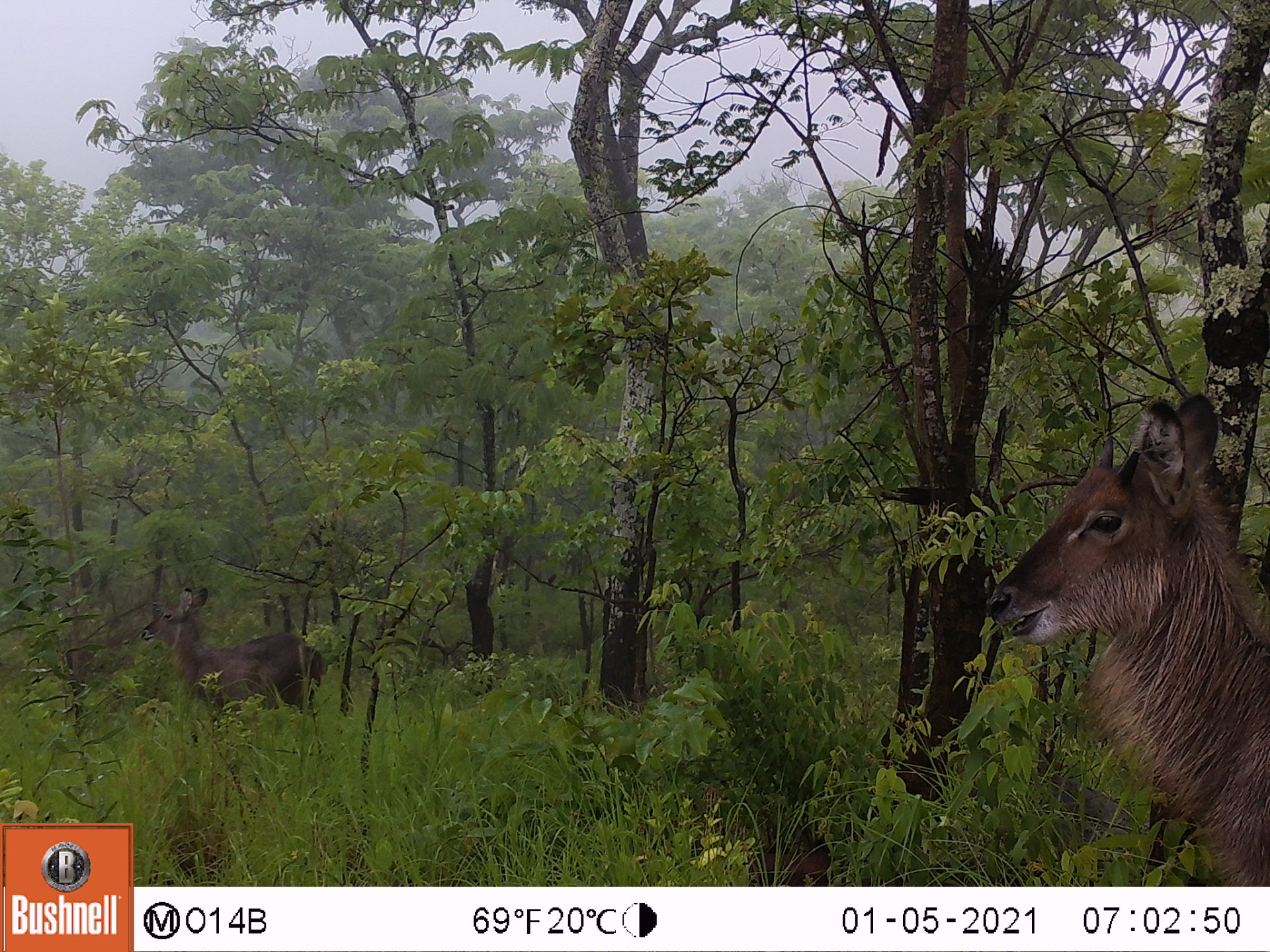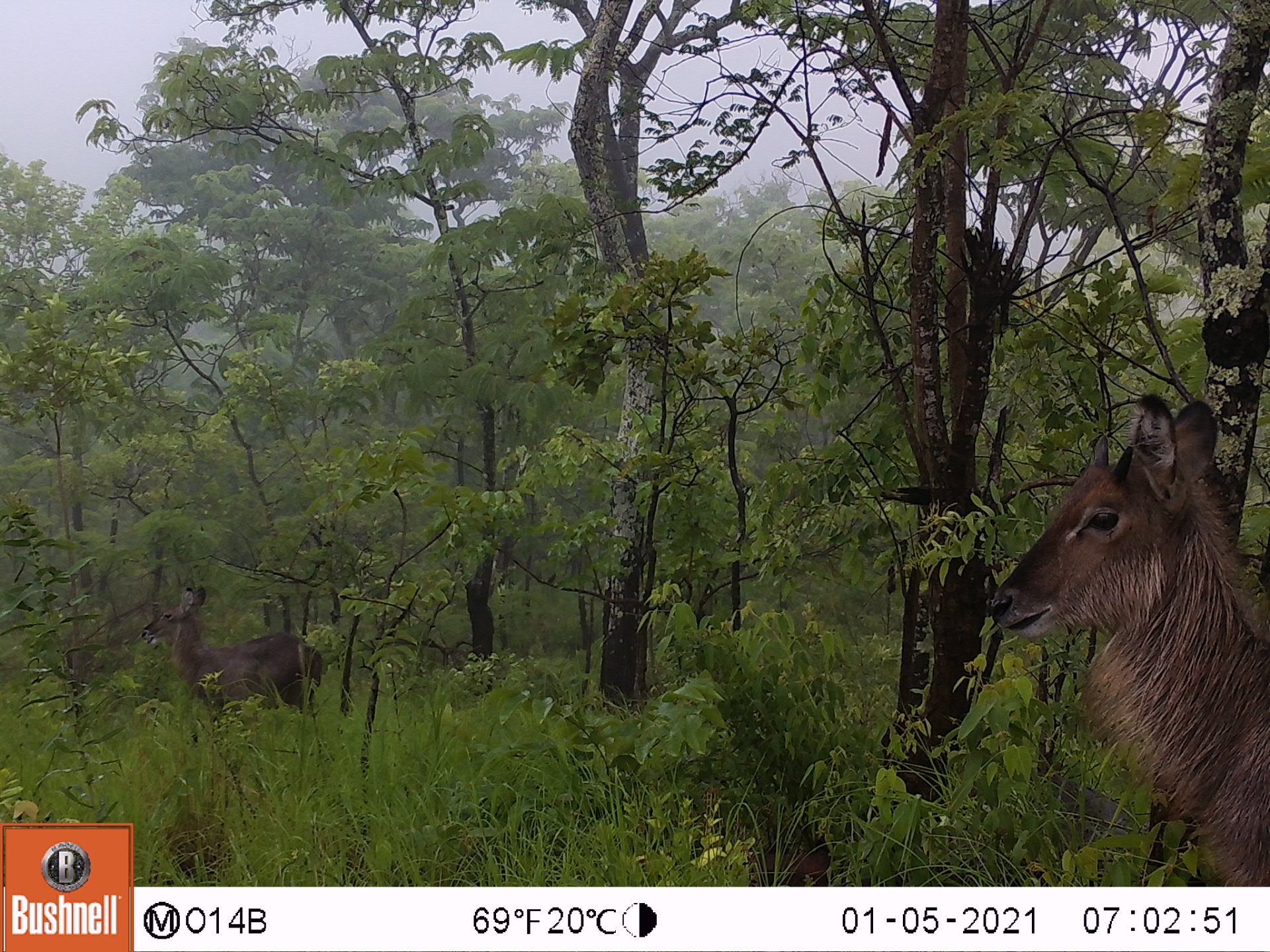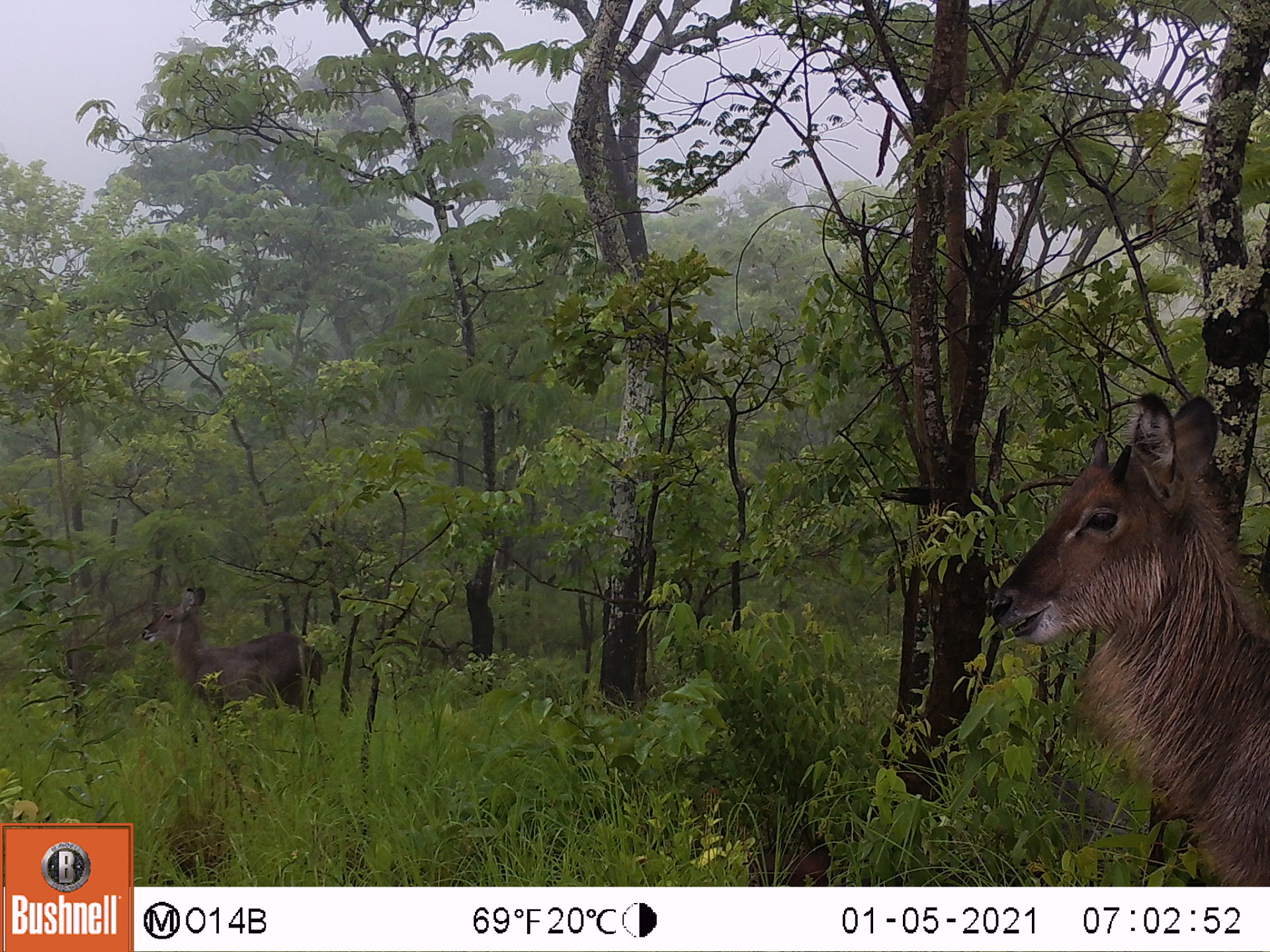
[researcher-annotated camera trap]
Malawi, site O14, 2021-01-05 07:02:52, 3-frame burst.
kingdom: Animalia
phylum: Chordata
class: Mammalia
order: Artiodactyla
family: Bovidae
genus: Kobus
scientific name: Kobus ellipsiprymnus ellipsiprymnus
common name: common waterbuck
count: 2